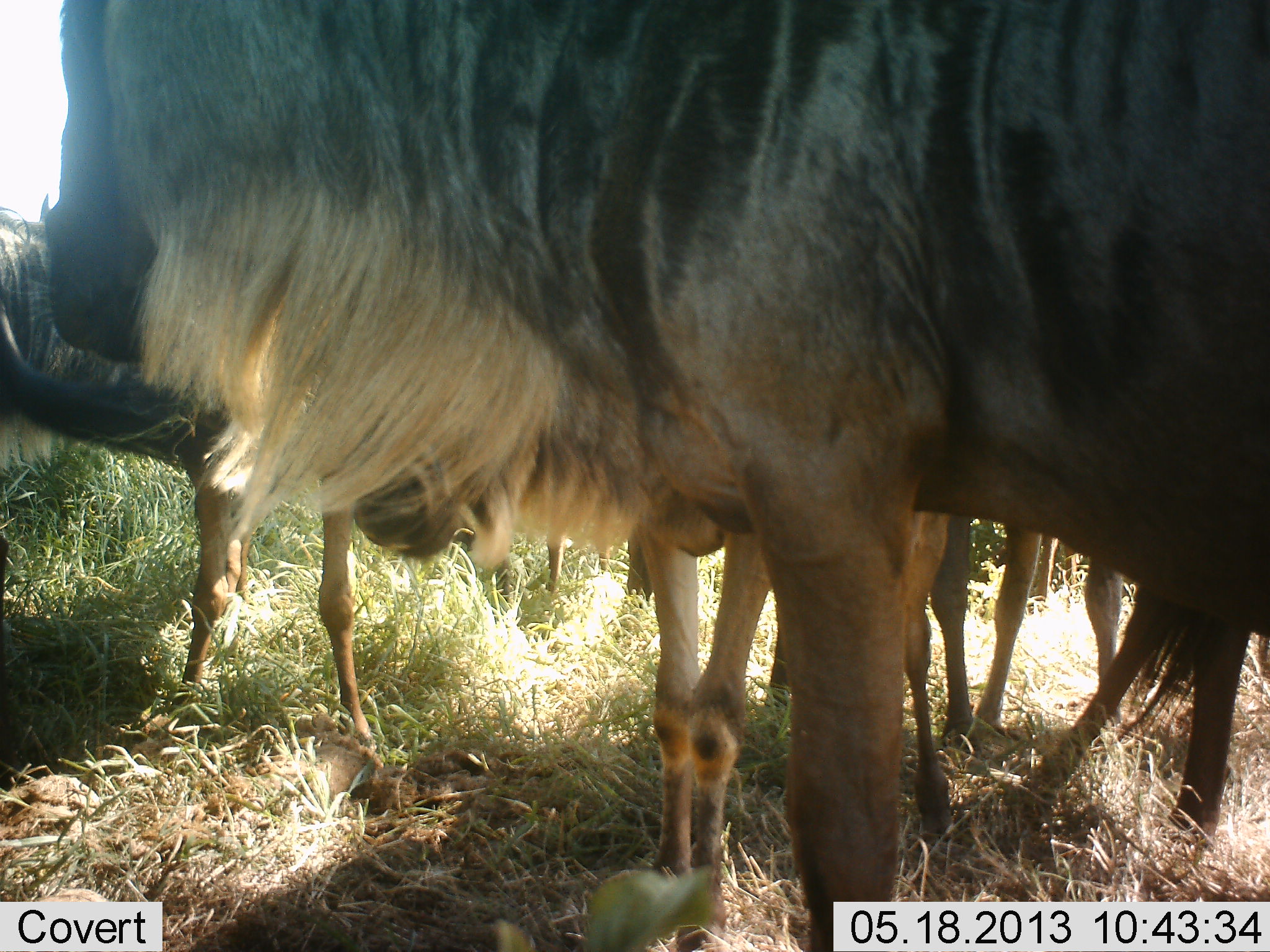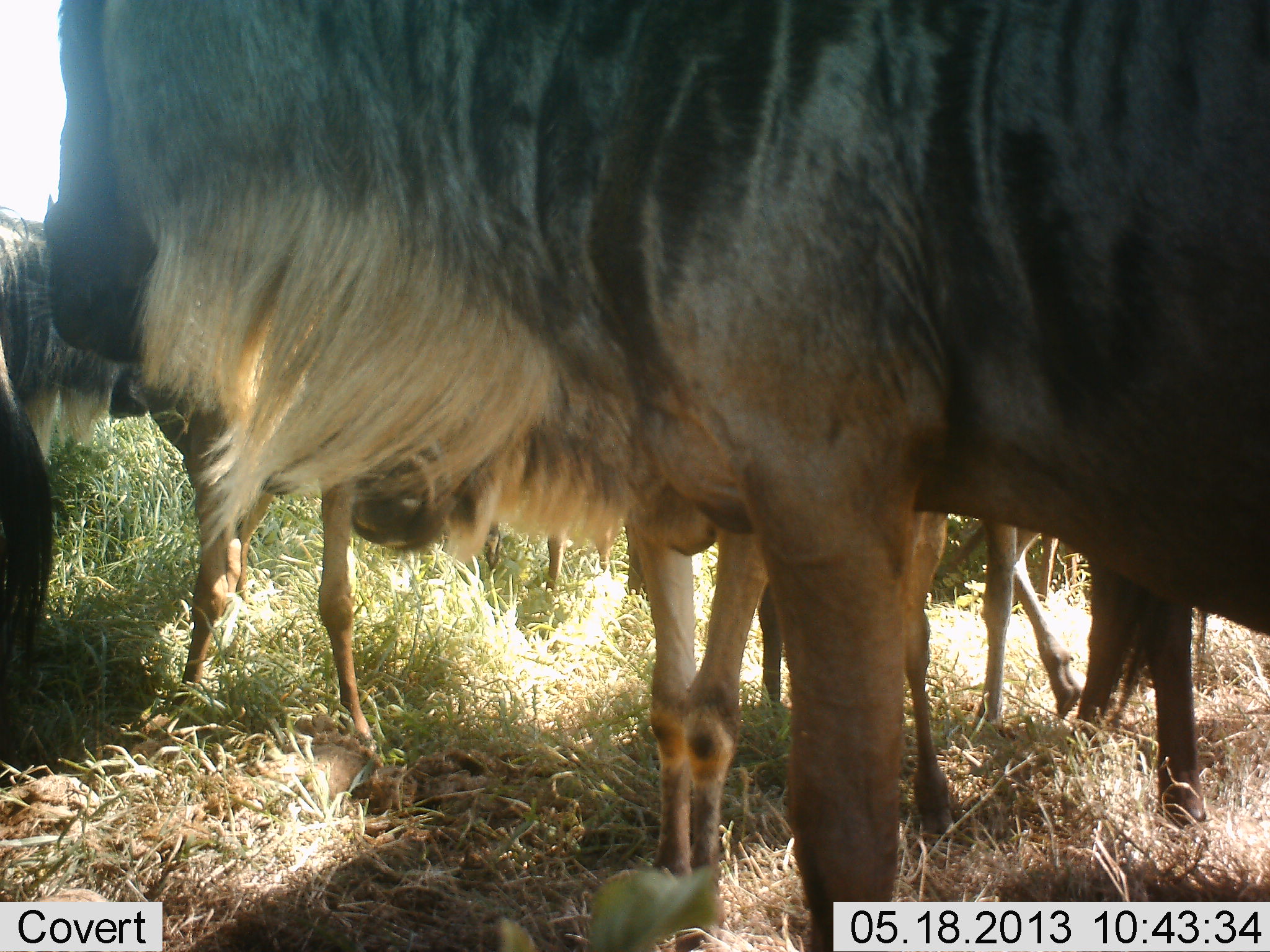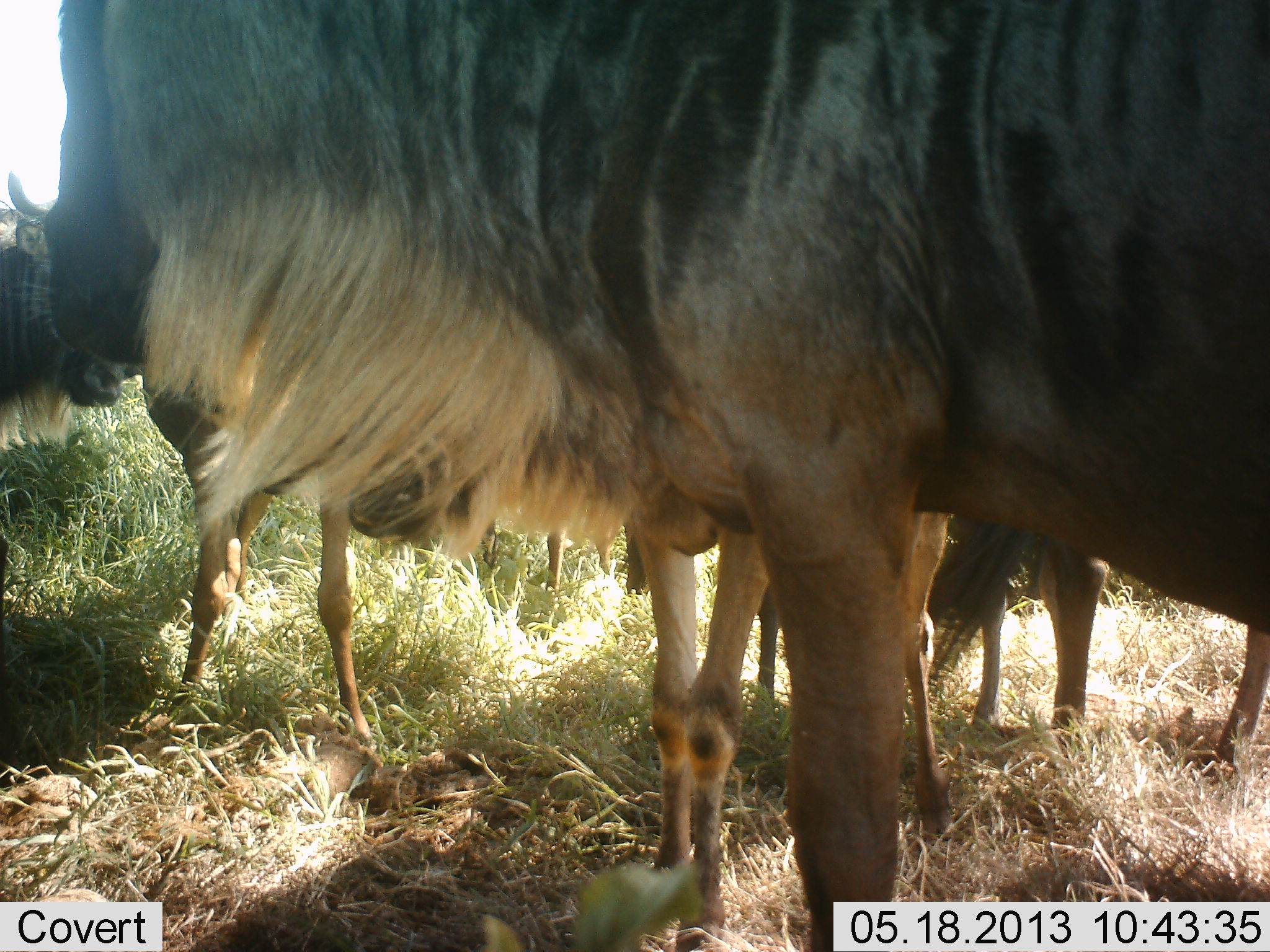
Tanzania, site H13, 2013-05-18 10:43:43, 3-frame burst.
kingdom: Animalia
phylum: Chordata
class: Mammalia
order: Artiodactyla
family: Bovidae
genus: Connochaetes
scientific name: Connochaetes taurinus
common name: blue wildebeest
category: wildebeest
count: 5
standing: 90%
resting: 0%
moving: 30%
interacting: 0%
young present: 20%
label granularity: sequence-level